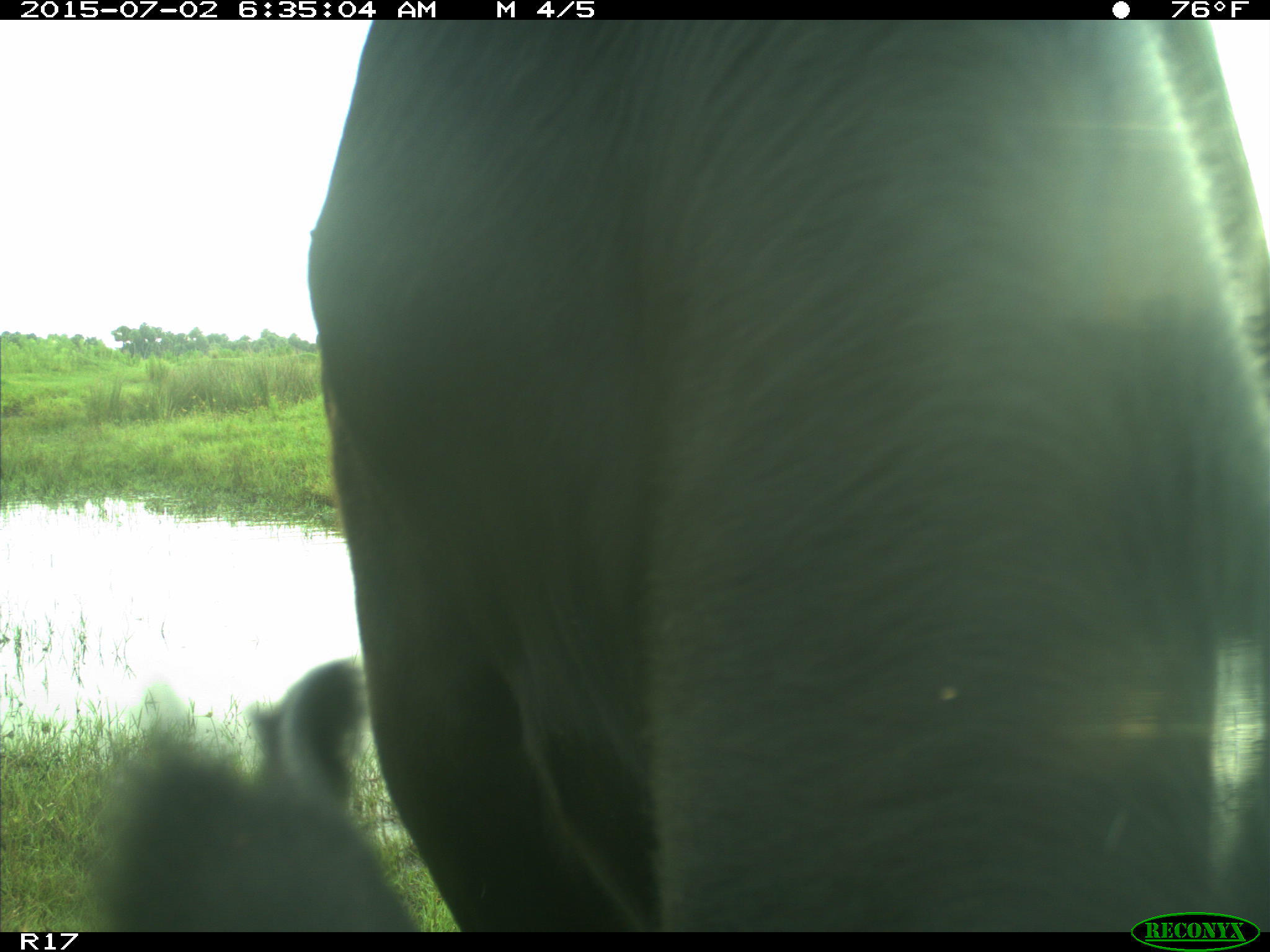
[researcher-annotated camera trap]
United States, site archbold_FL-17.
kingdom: Animalia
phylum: Chordata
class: Mammalia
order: Artiodactyla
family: Bovidae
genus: Bos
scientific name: Bos taurus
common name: domestic cow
Bos taurus (domestic cow).